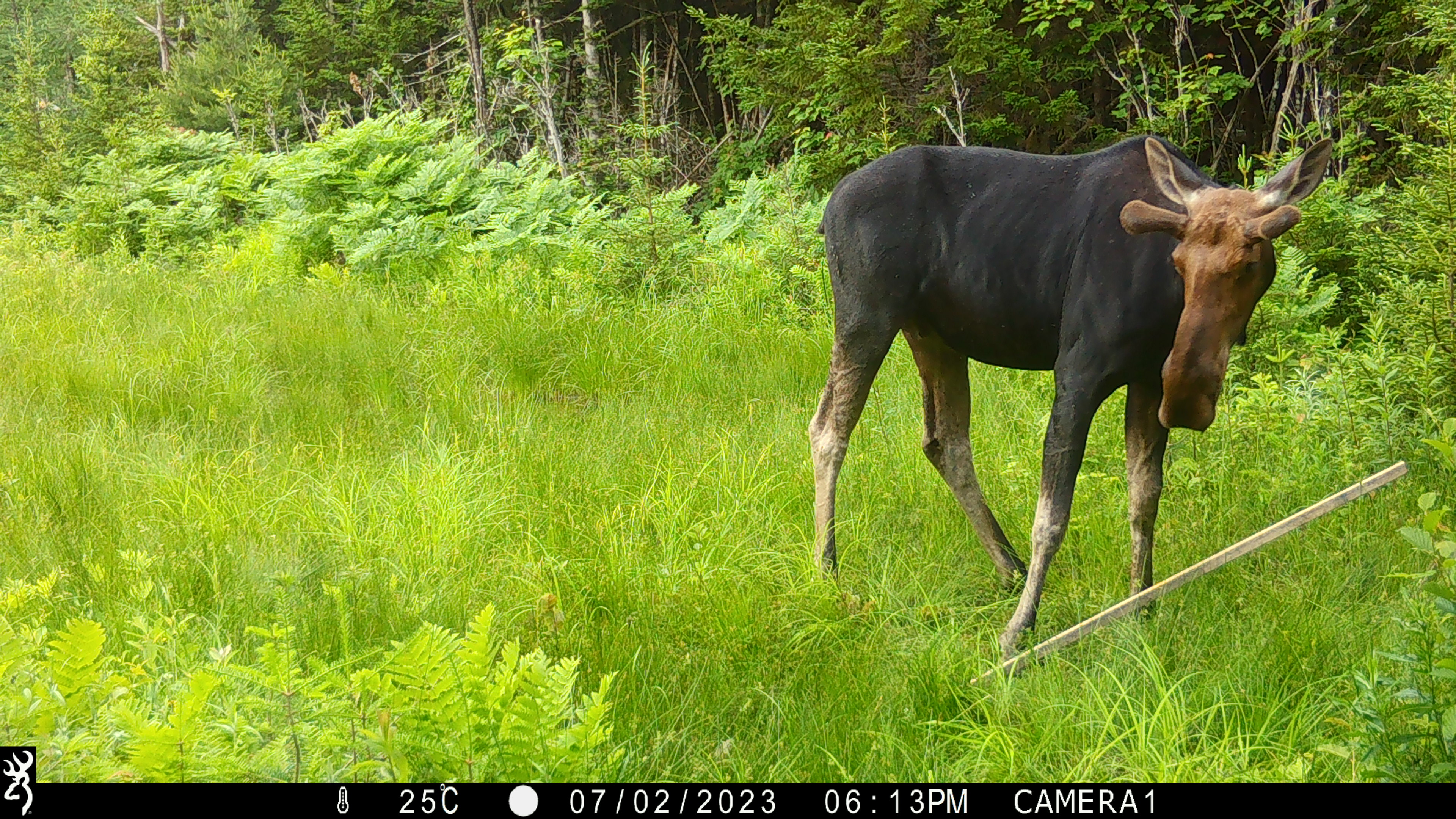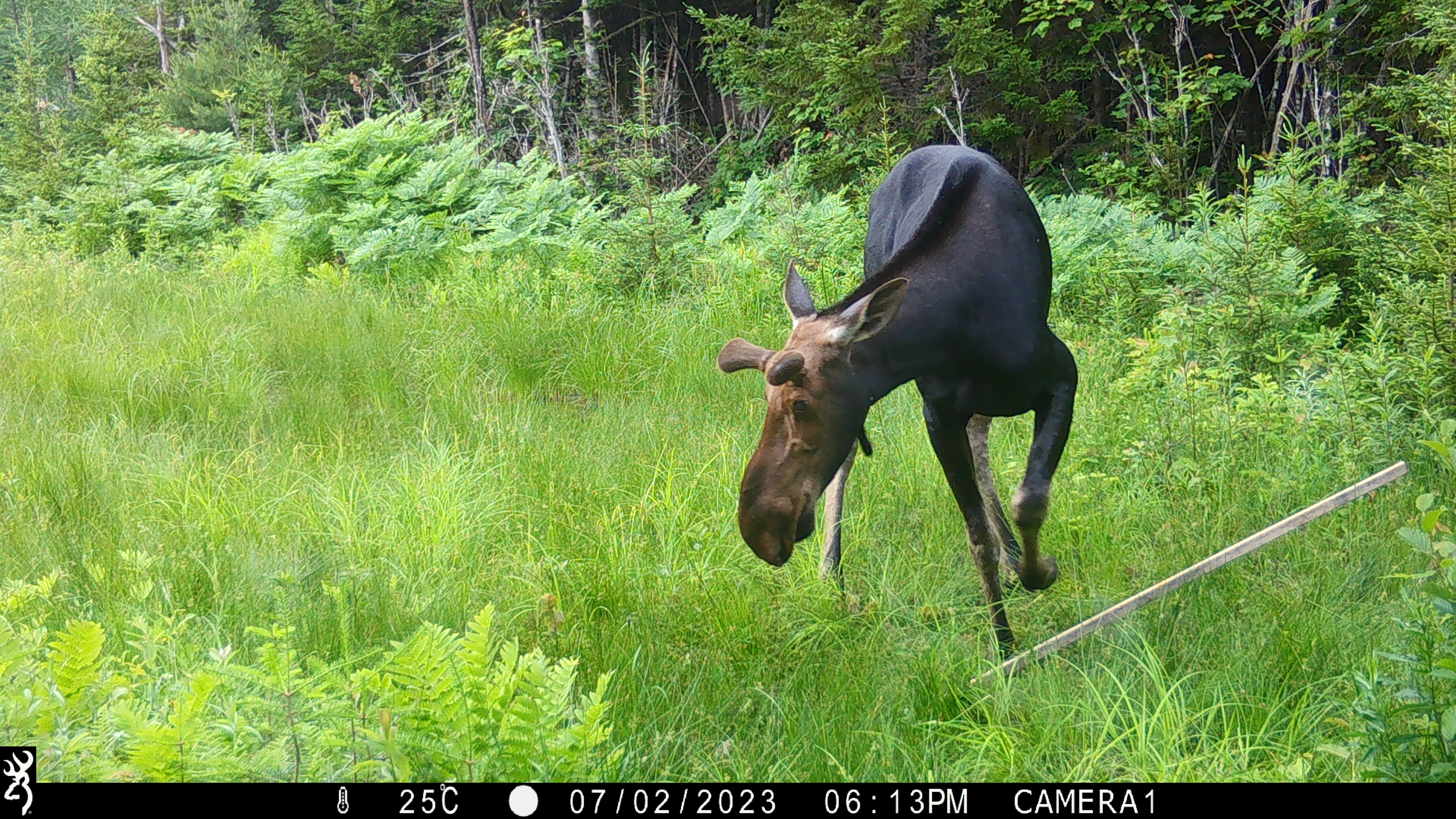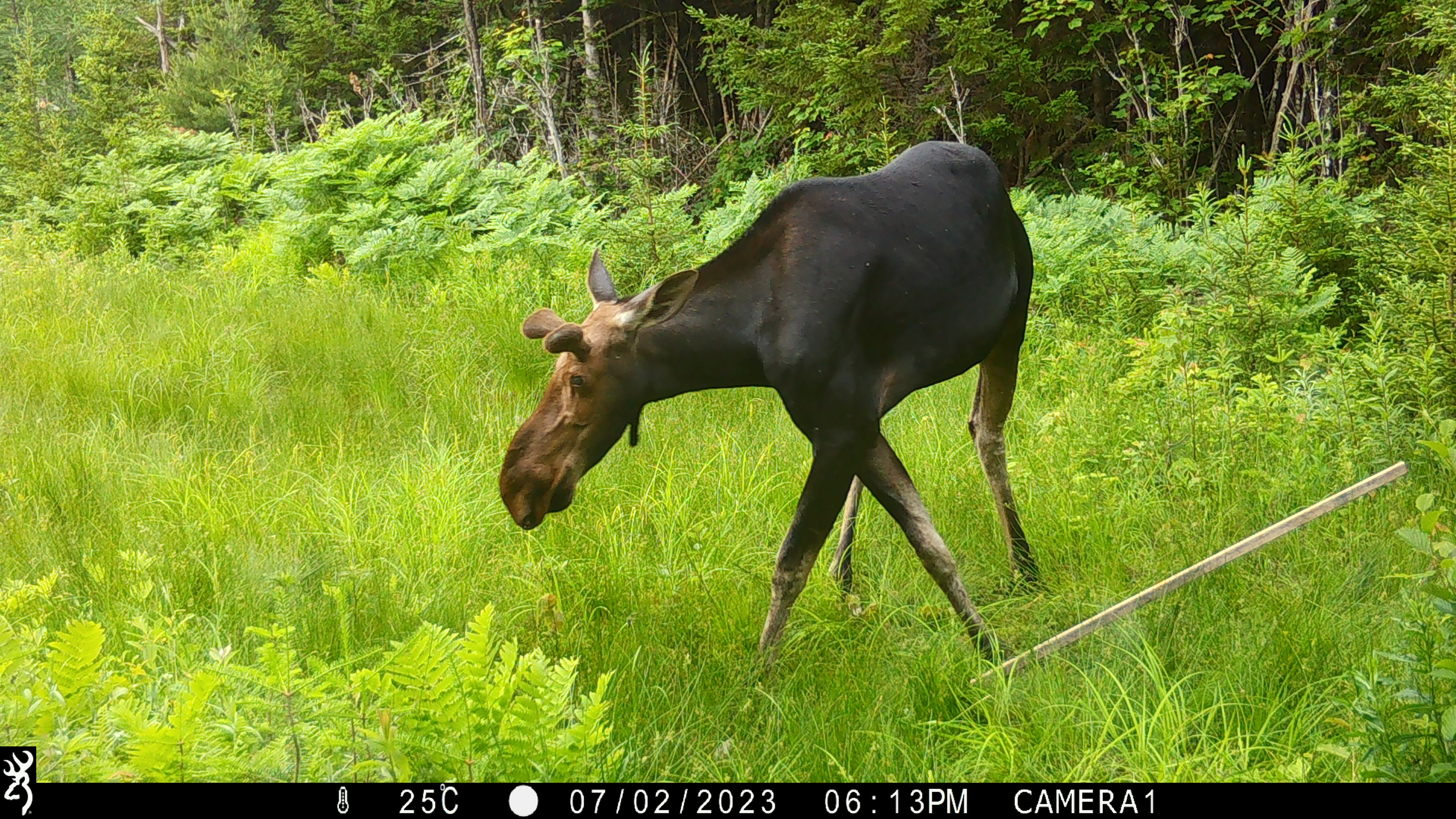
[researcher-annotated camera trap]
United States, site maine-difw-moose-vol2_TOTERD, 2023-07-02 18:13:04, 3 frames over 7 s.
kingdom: Animalia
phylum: Chordata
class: Mammalia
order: Artiodactyla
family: Cervidae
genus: Alces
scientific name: Alces alces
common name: moose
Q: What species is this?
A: Moose (Alces alces).